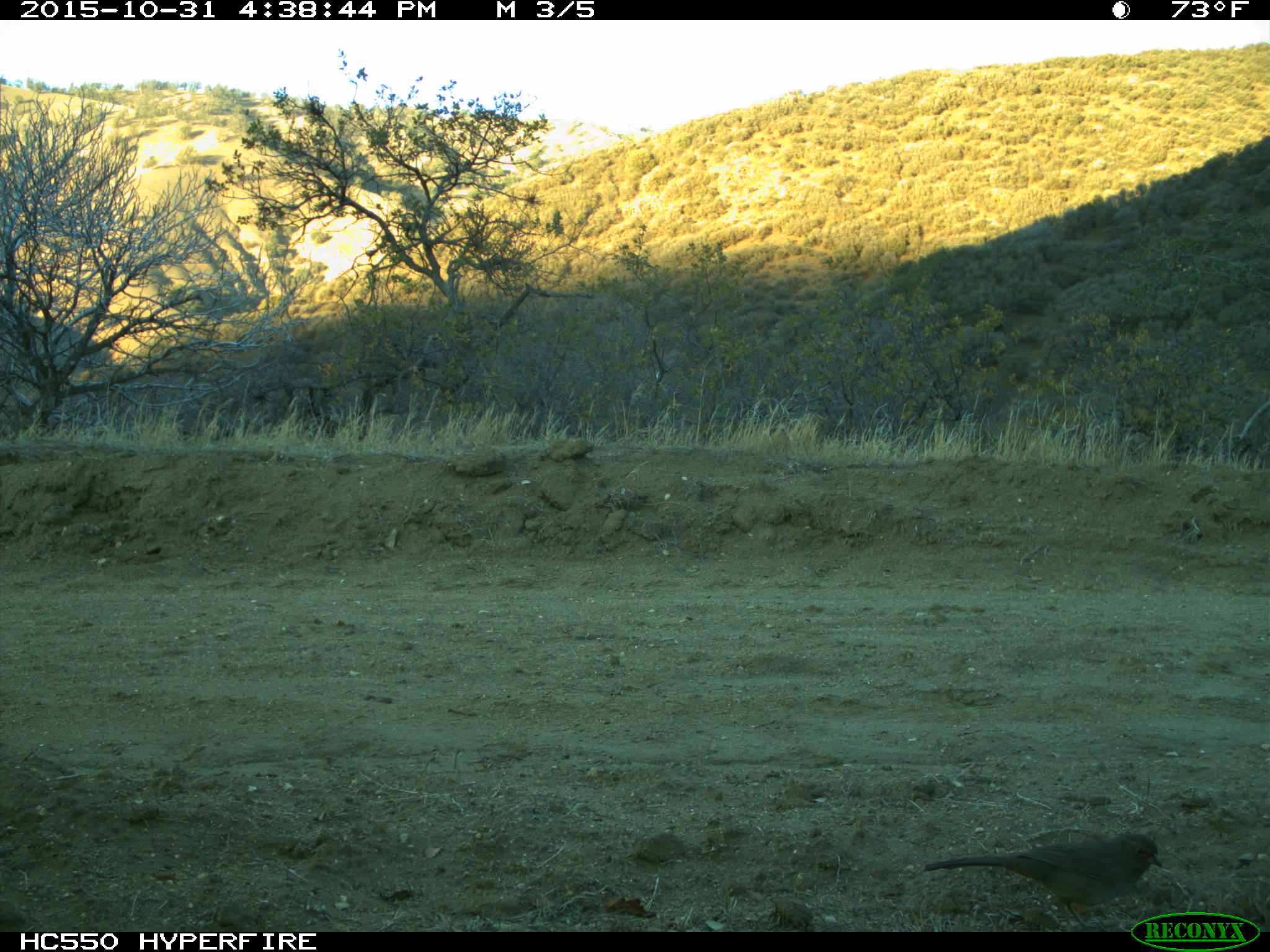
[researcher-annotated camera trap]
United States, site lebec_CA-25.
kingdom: Animalia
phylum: Chordata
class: Aves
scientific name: Aves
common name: birds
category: unidentified bird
Unidentified bird (birds) (Aves).